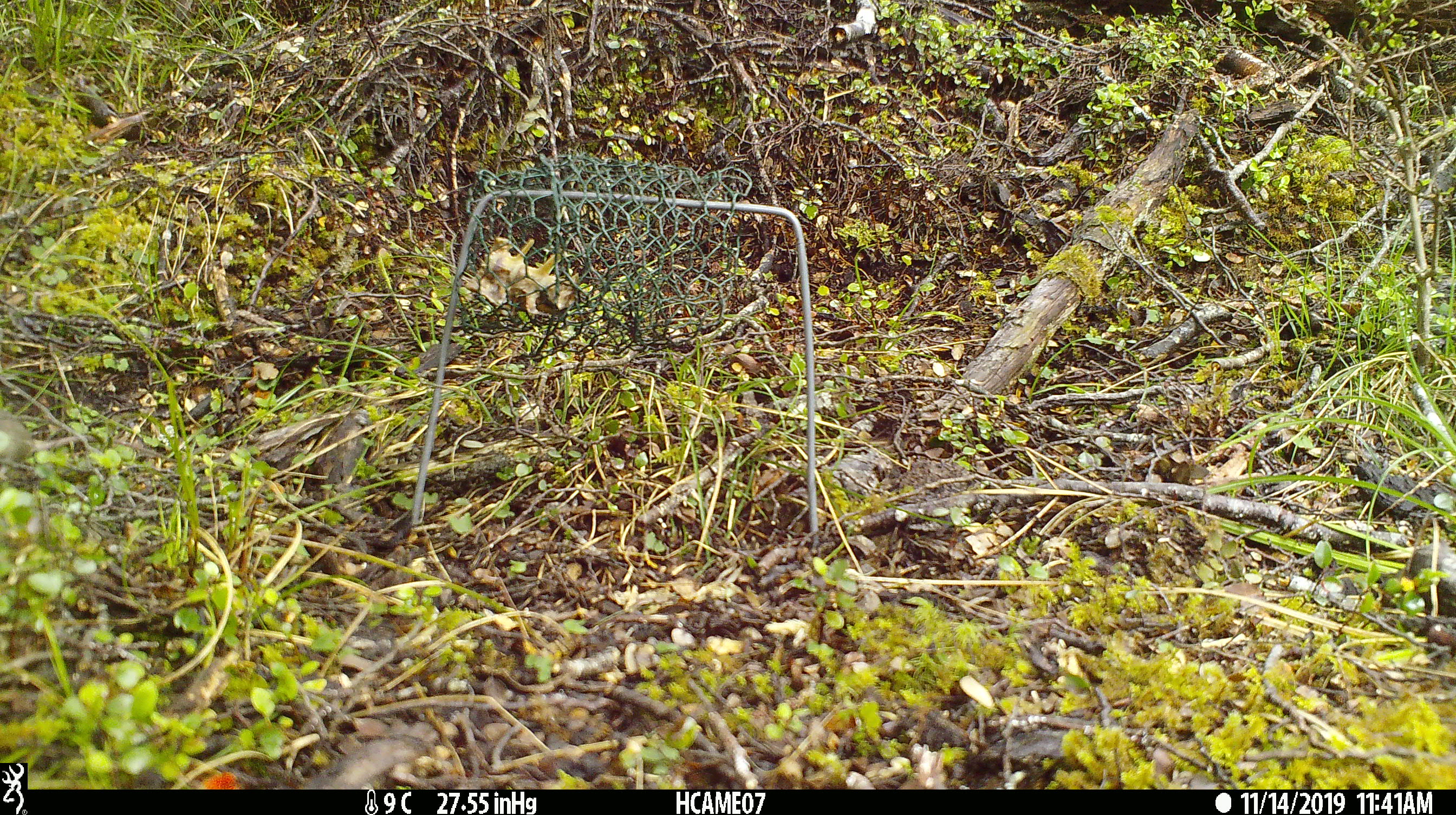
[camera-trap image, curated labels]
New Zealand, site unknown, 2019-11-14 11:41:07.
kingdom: Animalia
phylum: Chordata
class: Mammalia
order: Rodentia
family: Muridae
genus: Mus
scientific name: Mus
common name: mouse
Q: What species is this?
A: Mouse (Mus).